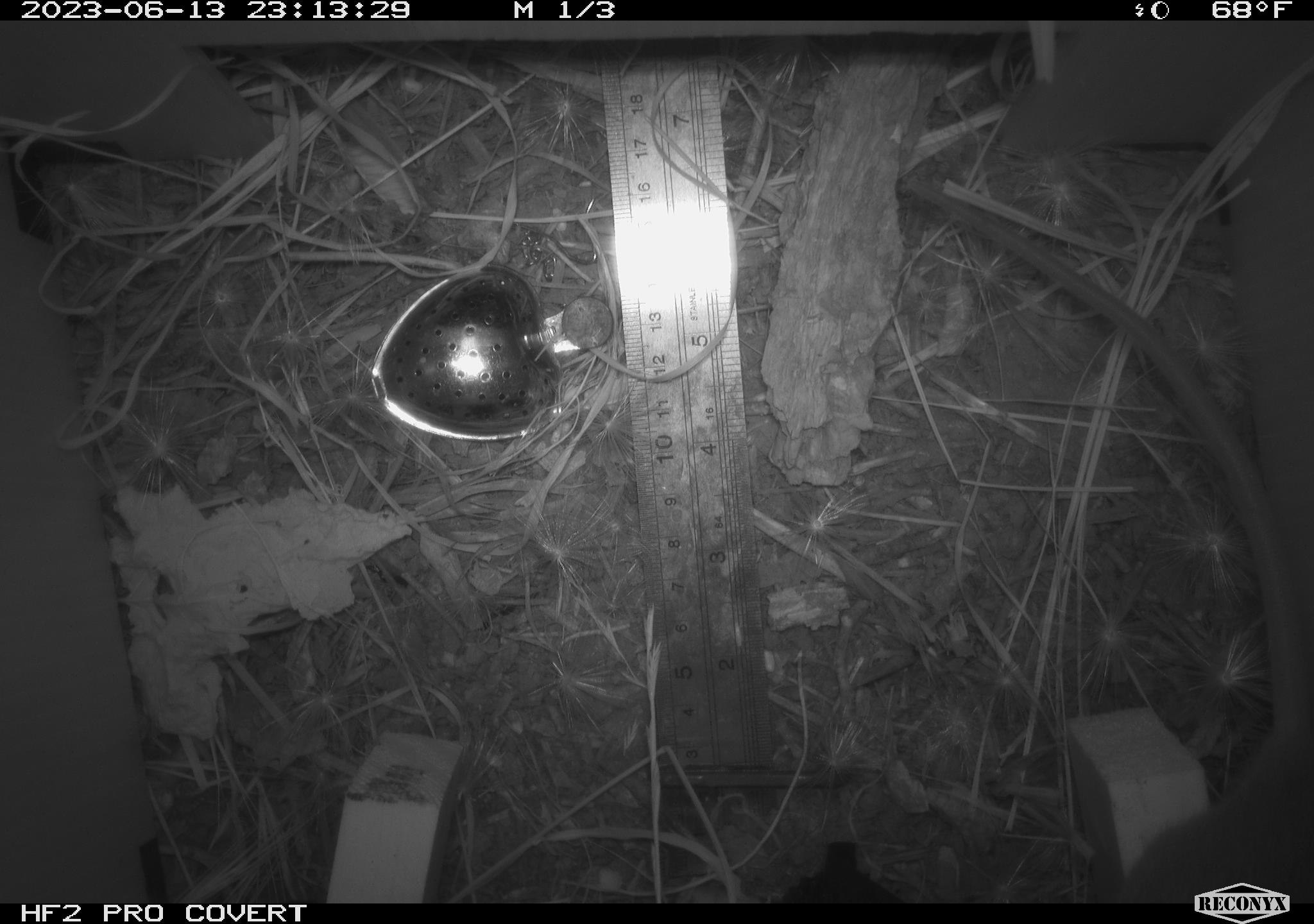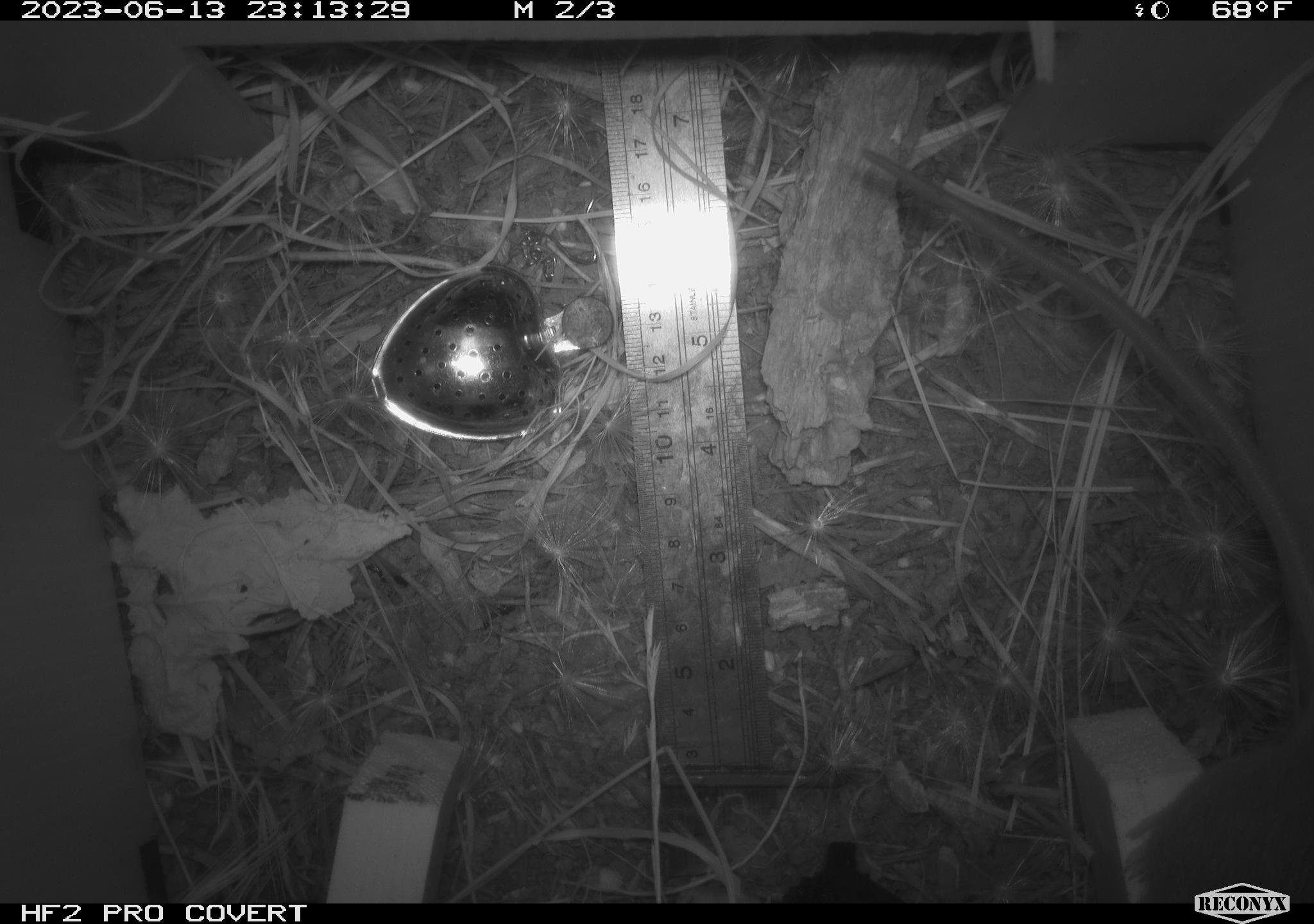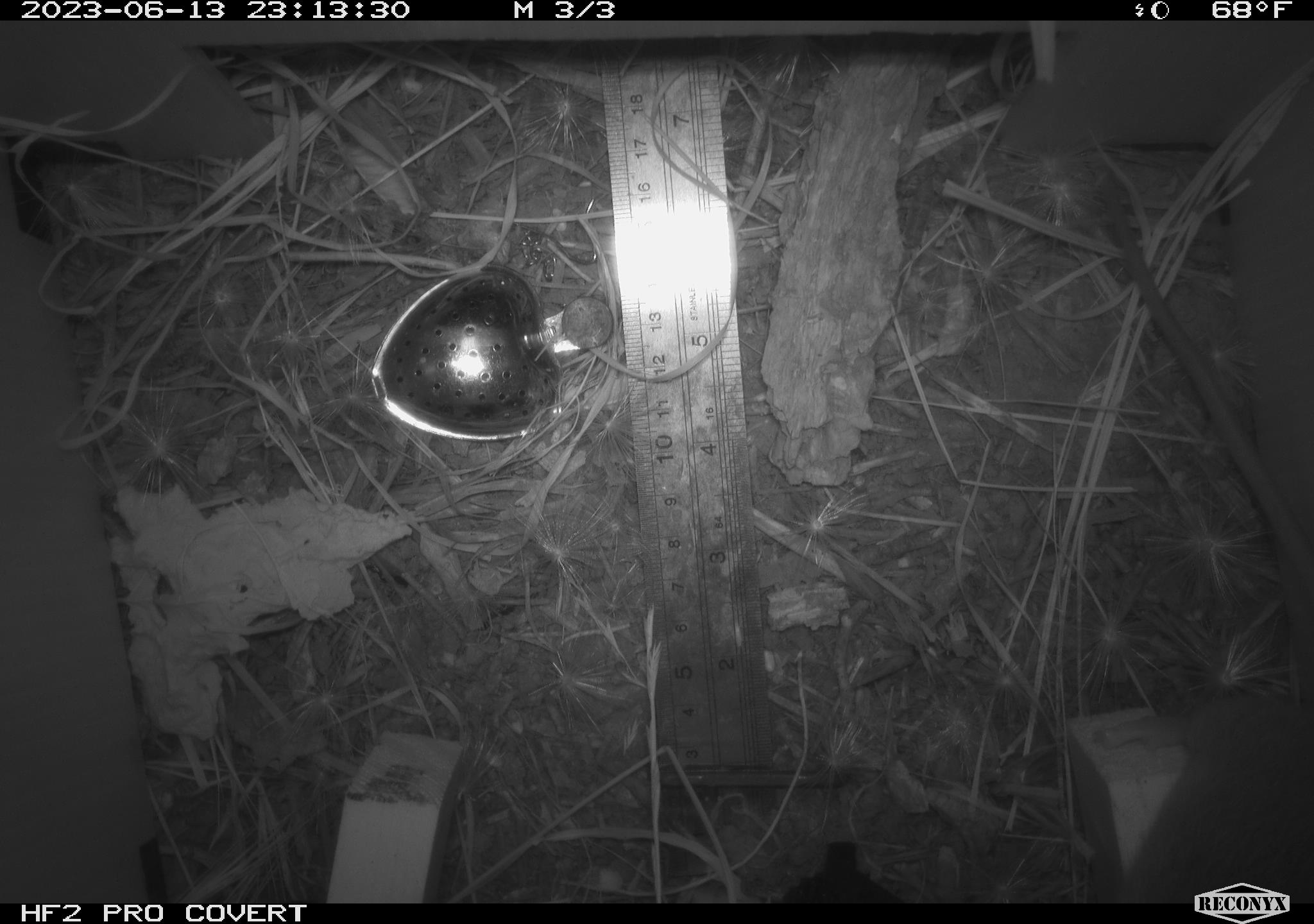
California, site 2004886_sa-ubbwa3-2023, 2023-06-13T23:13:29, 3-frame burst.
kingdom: Animalia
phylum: Chordata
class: Mammalia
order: Rodentia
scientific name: Rodentia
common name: mouse species